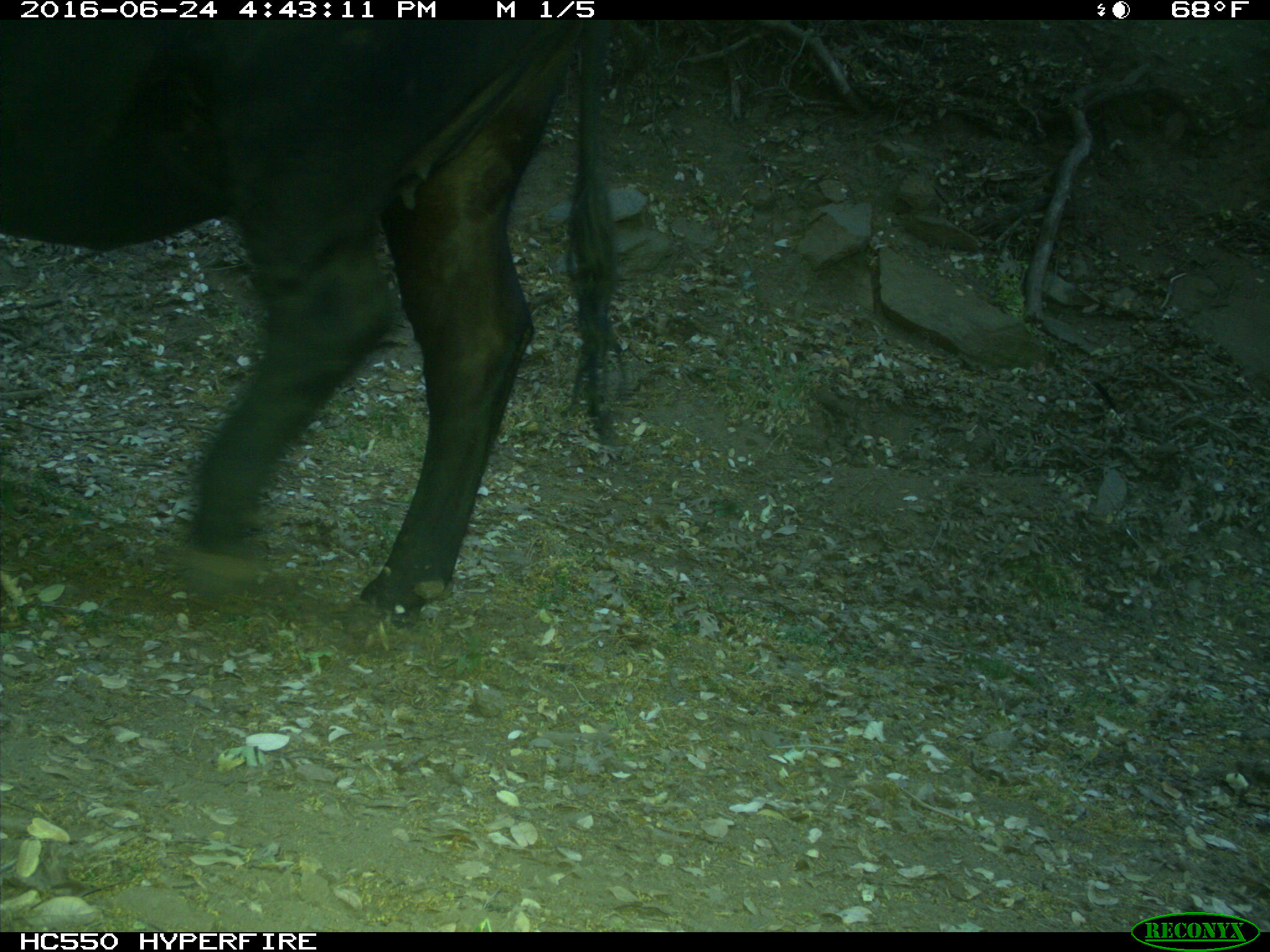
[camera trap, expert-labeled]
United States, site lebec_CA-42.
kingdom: Animalia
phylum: Chordata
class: Mammalia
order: Artiodactyla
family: Bovidae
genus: Bos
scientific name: Bos taurus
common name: domestic cow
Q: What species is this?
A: Bos taurus (domestic cow).